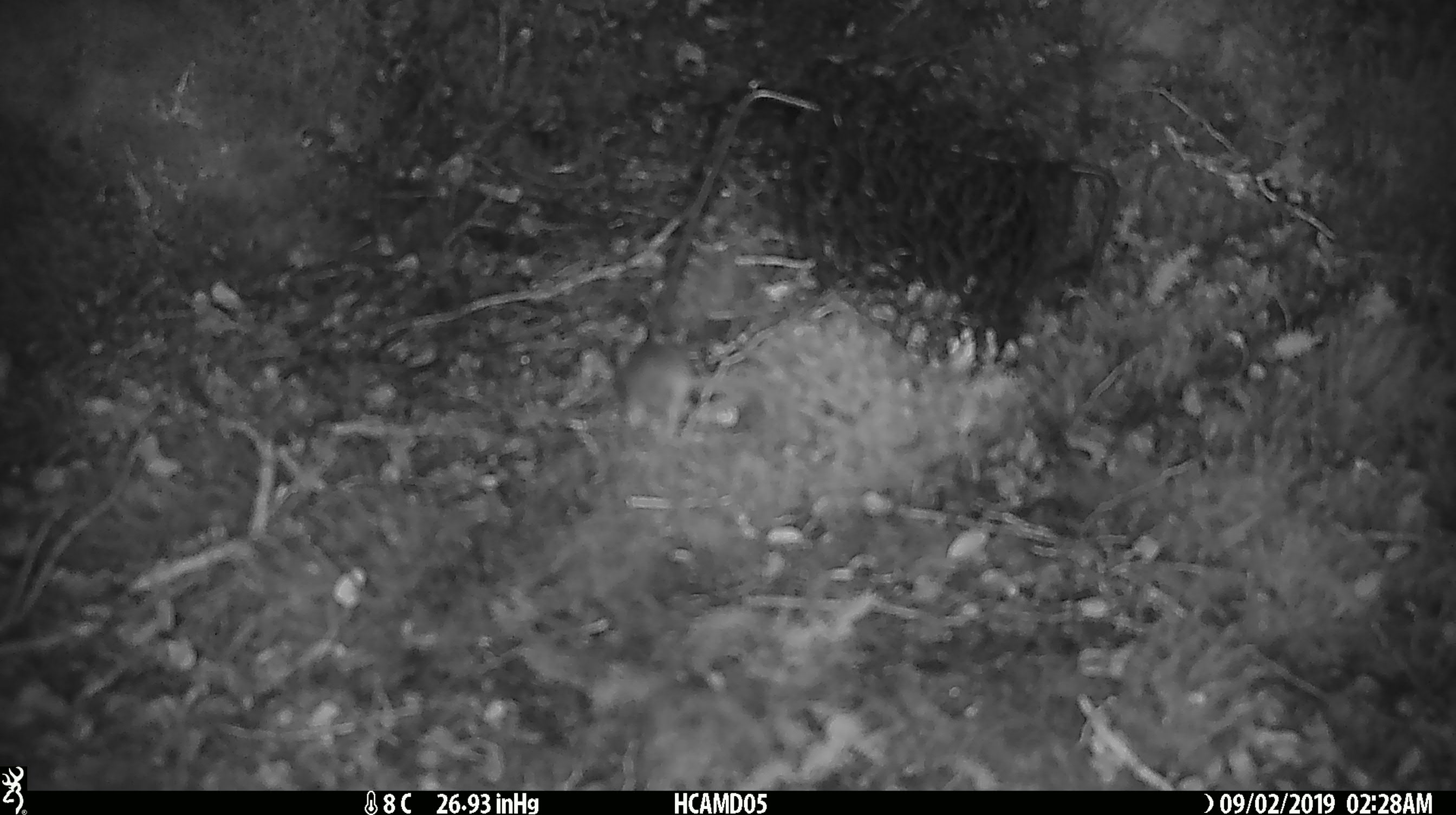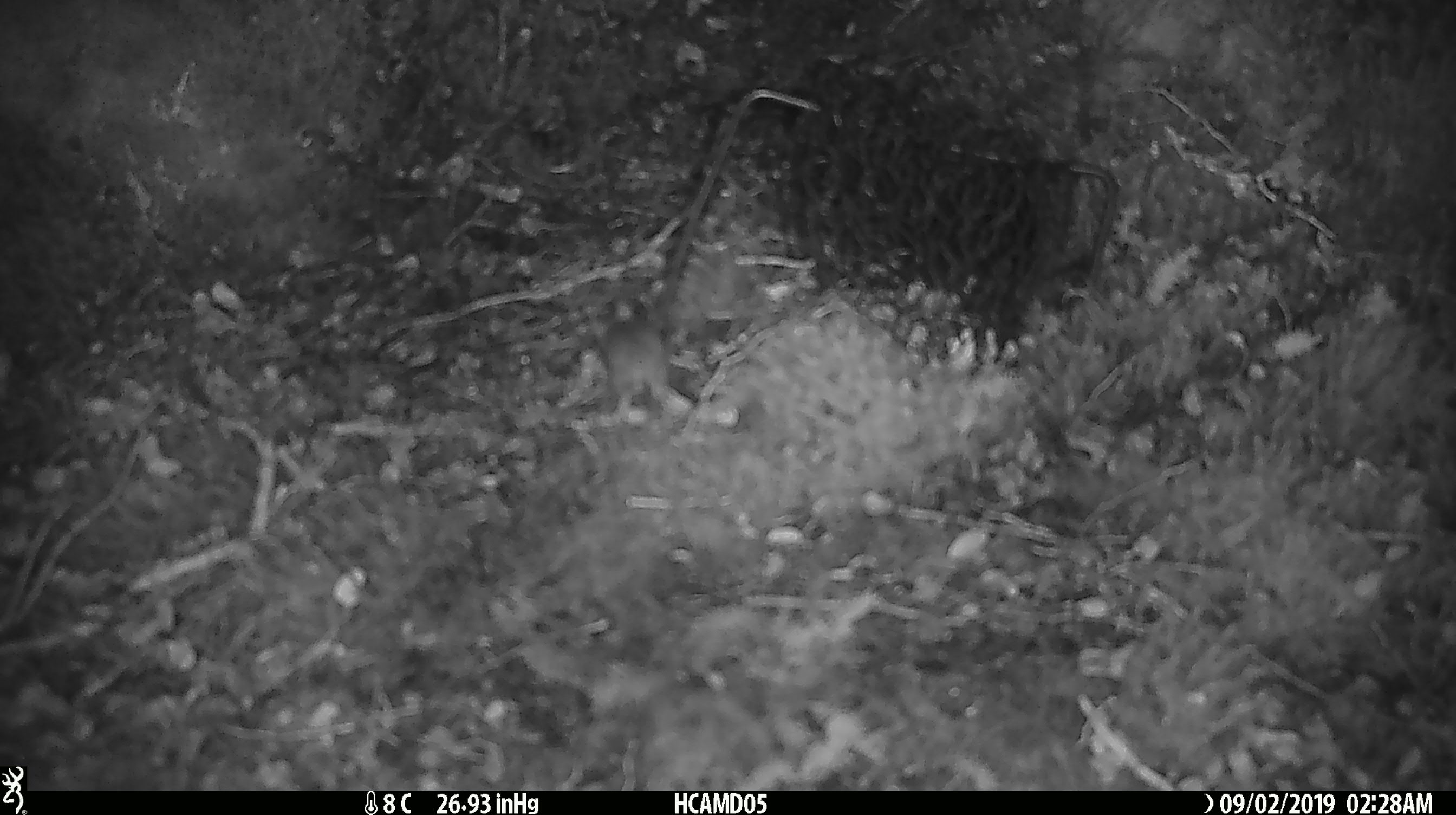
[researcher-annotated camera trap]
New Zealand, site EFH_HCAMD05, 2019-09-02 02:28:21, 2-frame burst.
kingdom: Animalia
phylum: Chordata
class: Mammalia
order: Rodentia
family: Muridae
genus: Mus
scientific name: Mus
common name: mouse